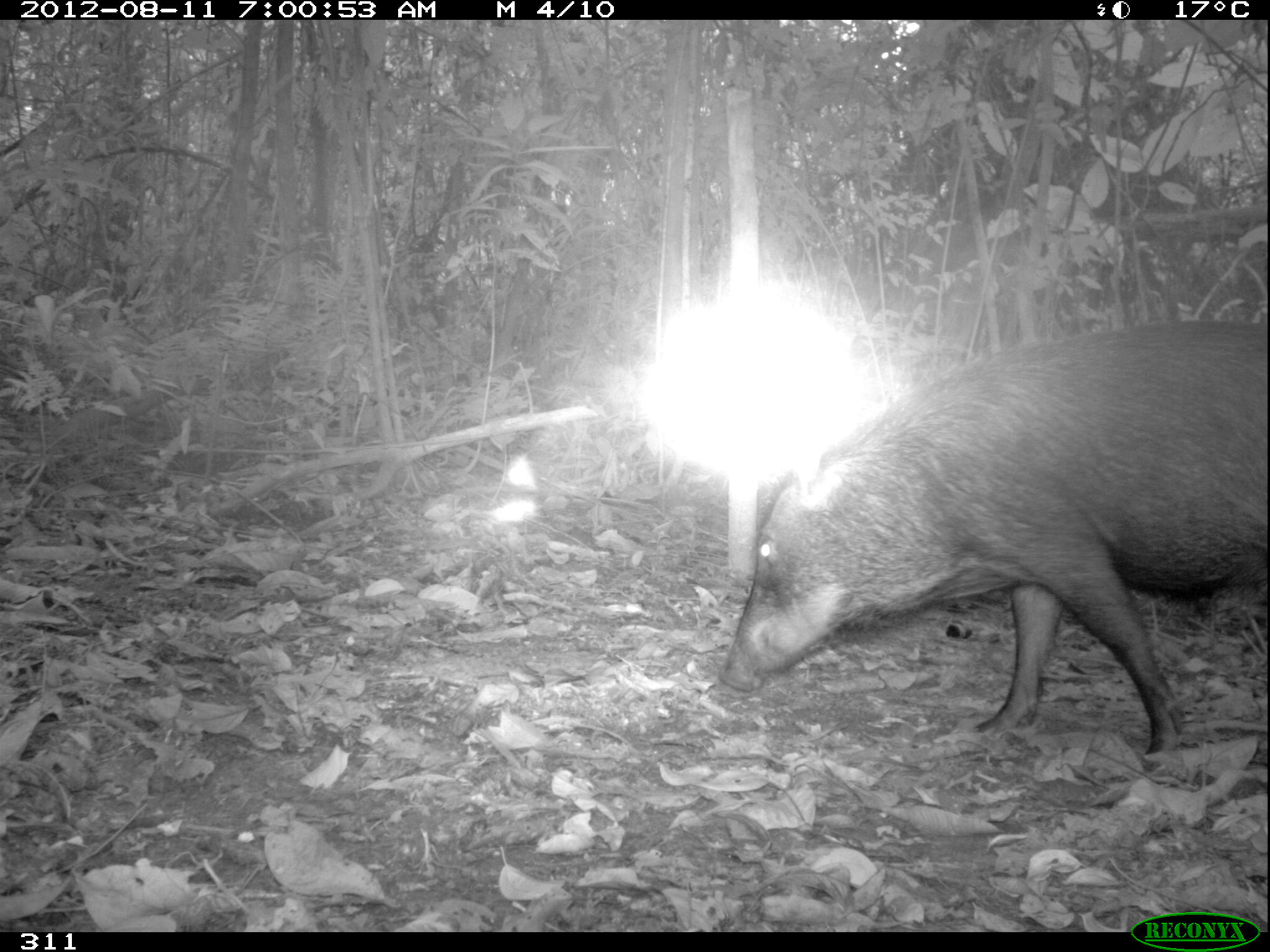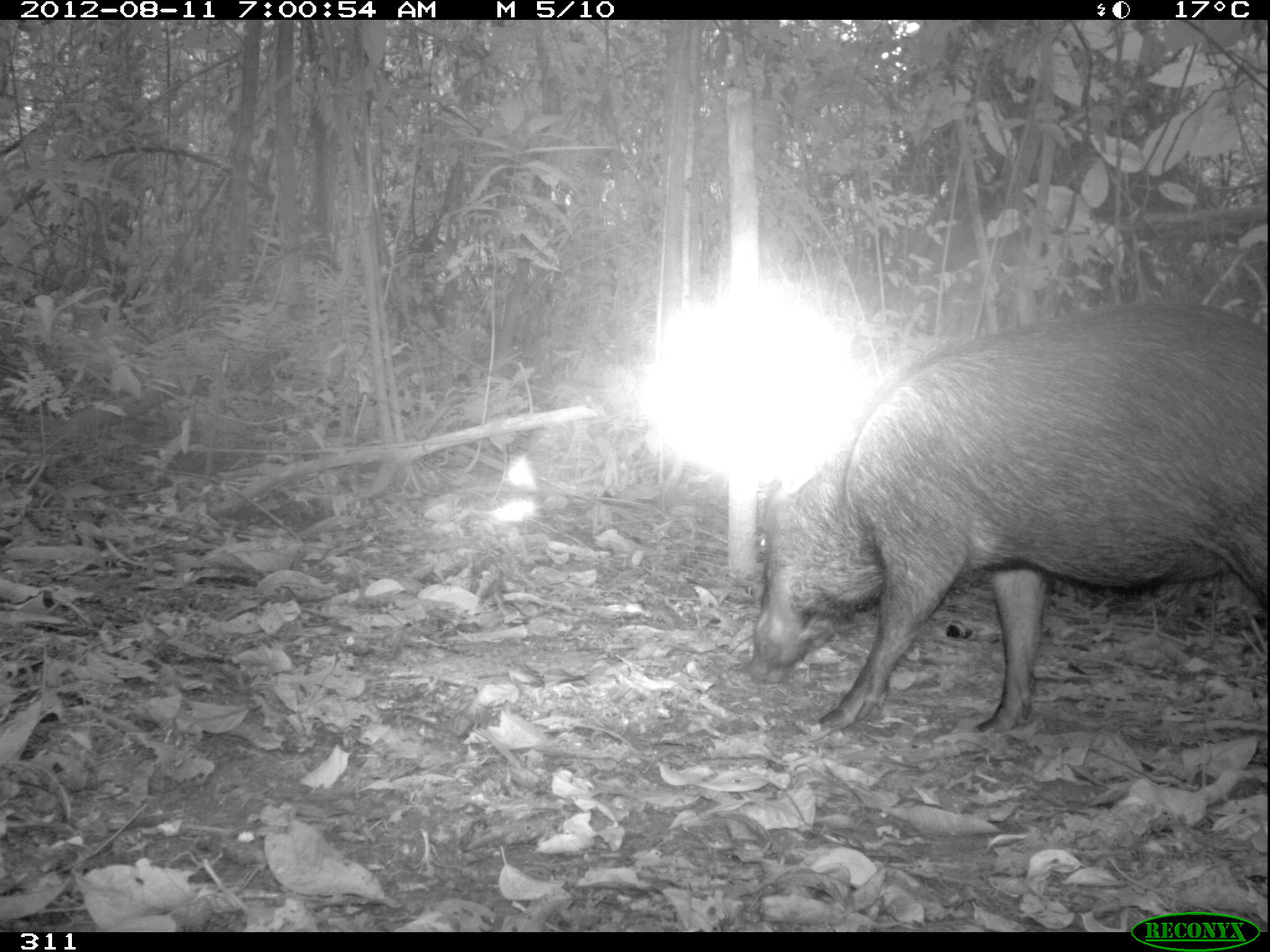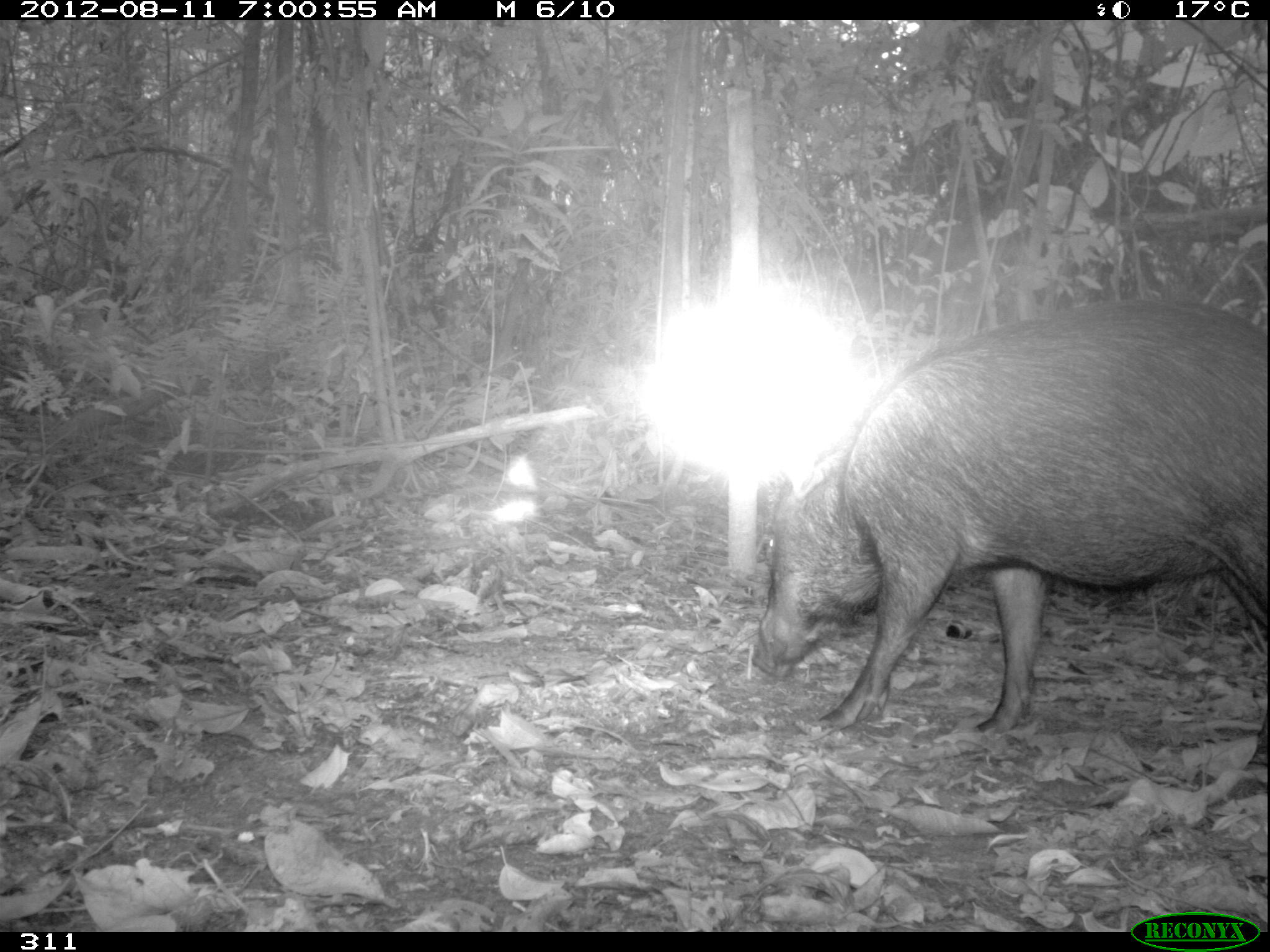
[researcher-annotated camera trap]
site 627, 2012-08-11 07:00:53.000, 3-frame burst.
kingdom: Animalia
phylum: Chordata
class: Mammalia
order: Artiodactyla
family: Tayassuidae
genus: Tayassu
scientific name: Tayassu pecari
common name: white-lipped peccary